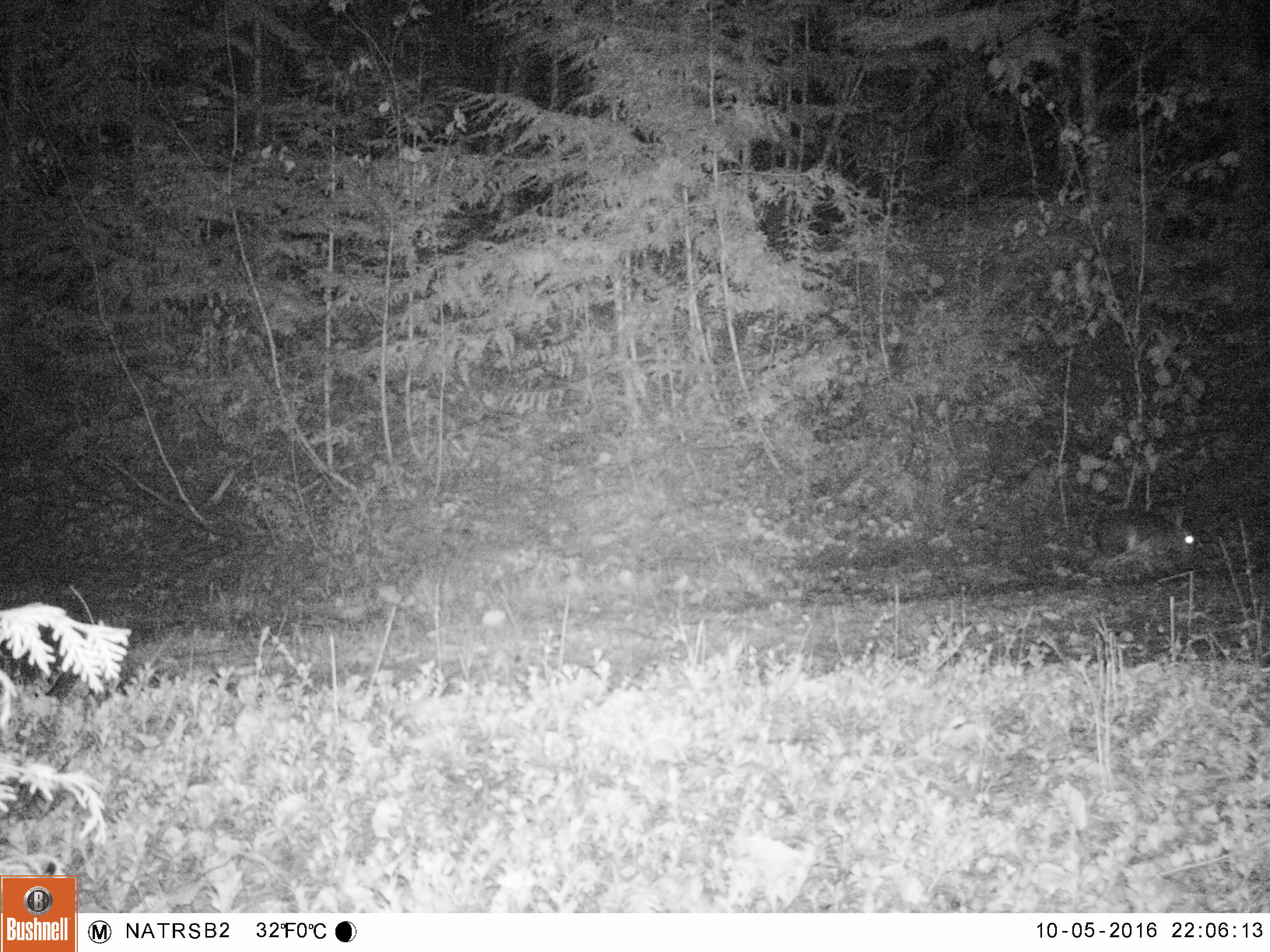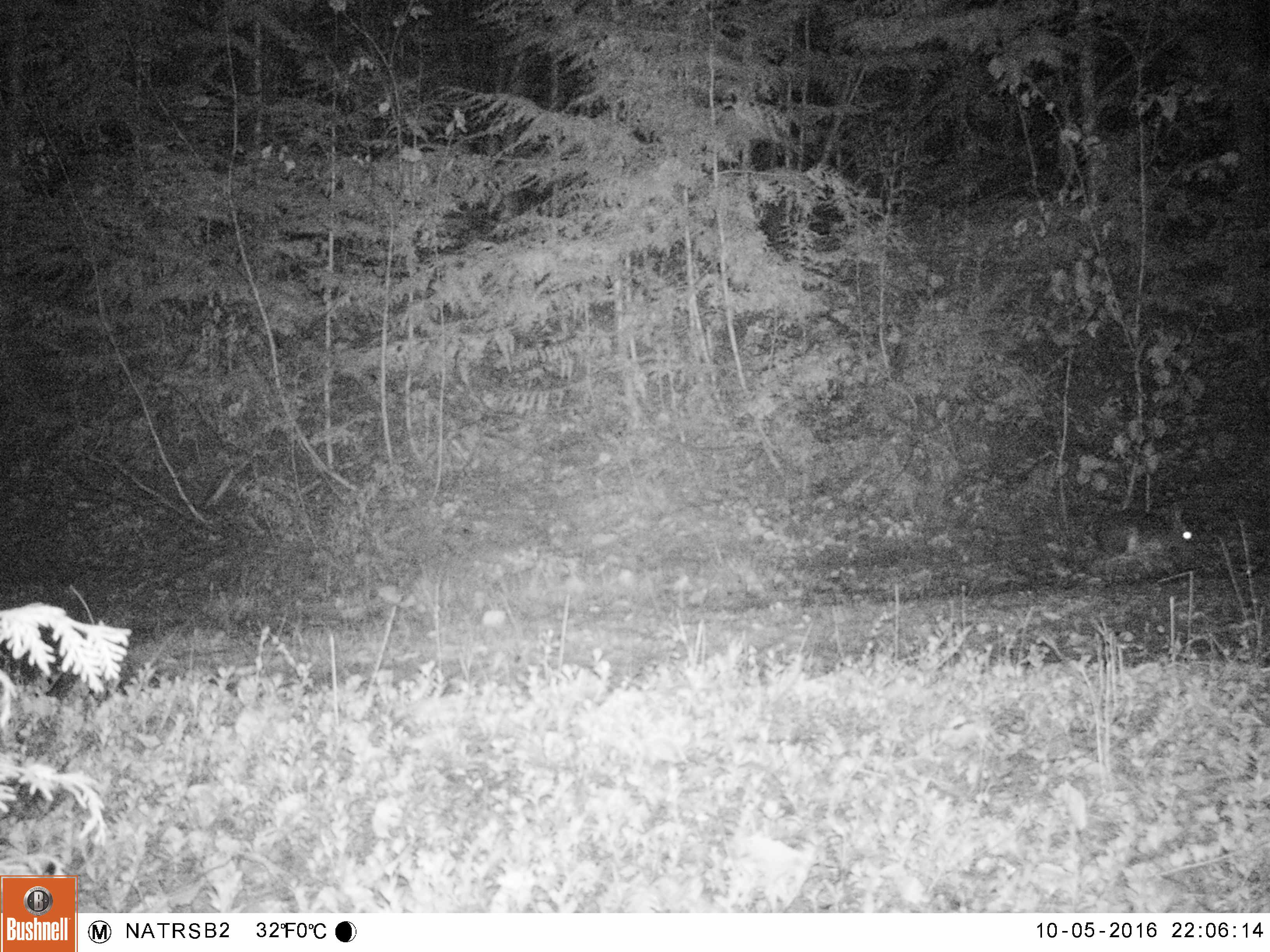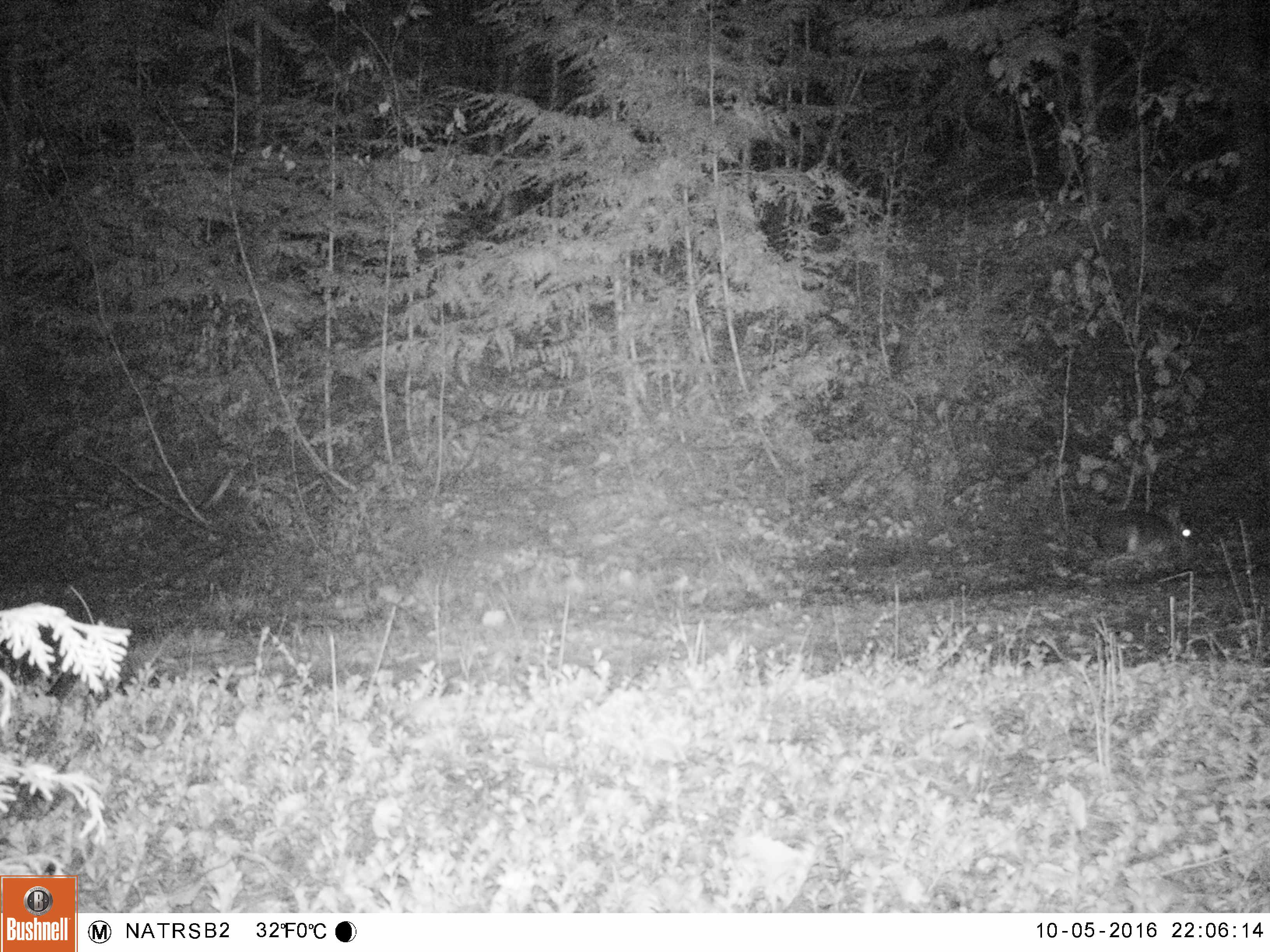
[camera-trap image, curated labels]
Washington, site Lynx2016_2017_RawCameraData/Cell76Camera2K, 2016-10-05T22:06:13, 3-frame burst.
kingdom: Animalia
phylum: Chordata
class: Mammalia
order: Lagomorpha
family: Leporidae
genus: Lepus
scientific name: Lepus americanus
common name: snowshoe hare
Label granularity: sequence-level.